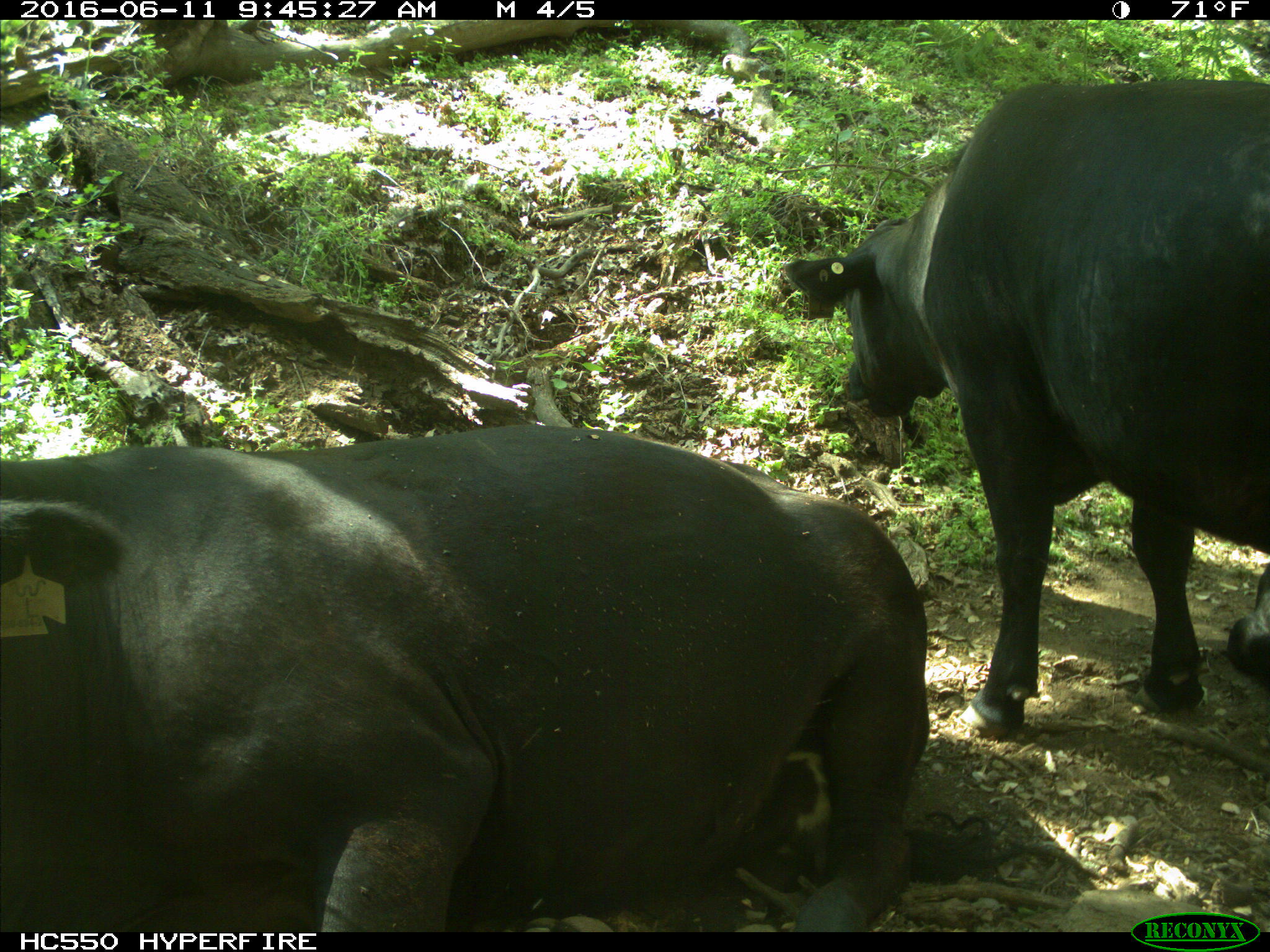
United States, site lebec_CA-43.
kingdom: Animalia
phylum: Chordata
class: Mammalia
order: Artiodactyla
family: Bovidae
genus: Bos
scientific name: Bos taurus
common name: domestic cow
Bos taurus (domestic cow).